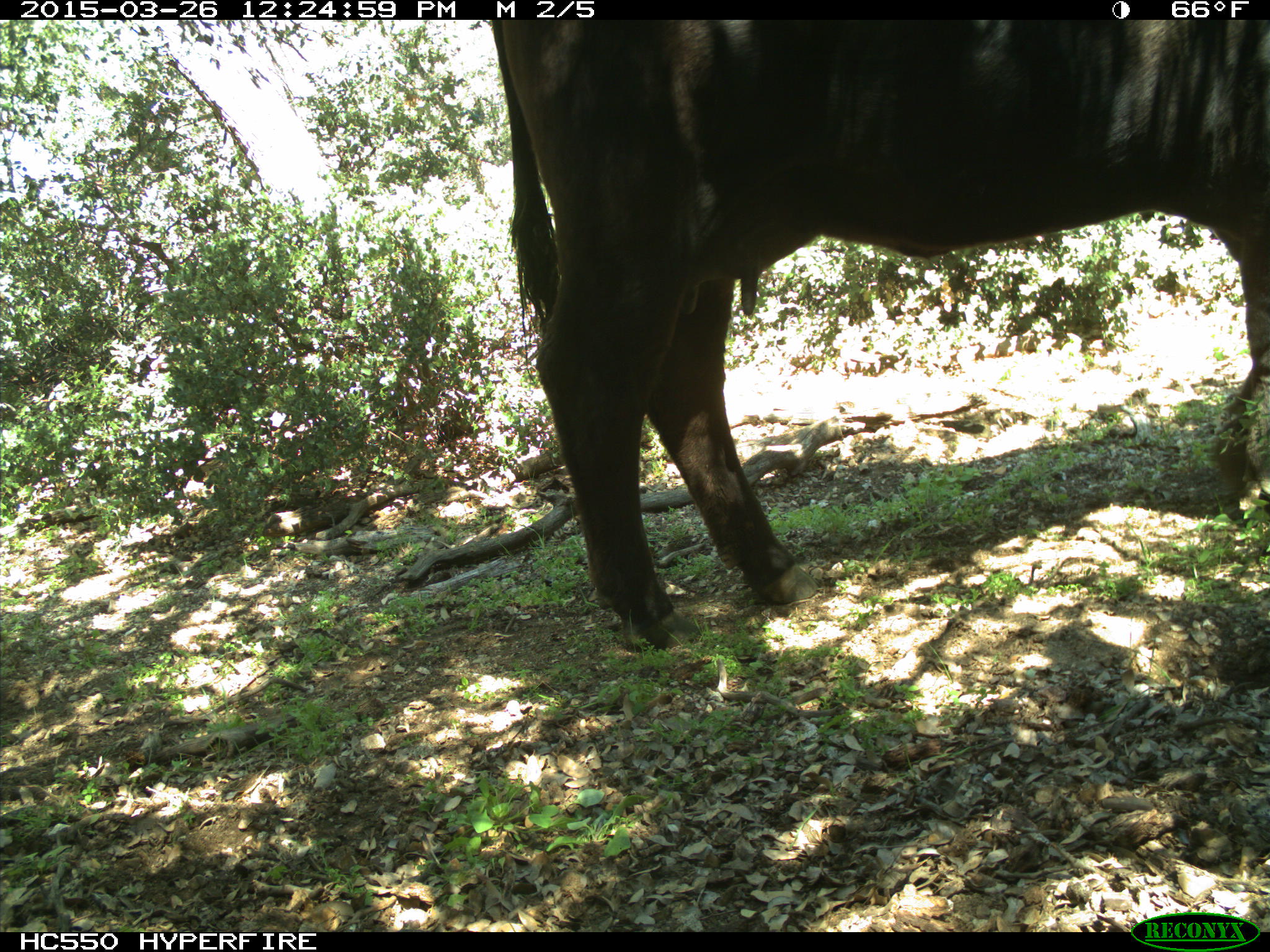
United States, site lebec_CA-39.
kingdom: Animalia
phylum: Chordata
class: Mammalia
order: Artiodactyla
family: Bovidae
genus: Bos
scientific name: Bos taurus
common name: domestic cow